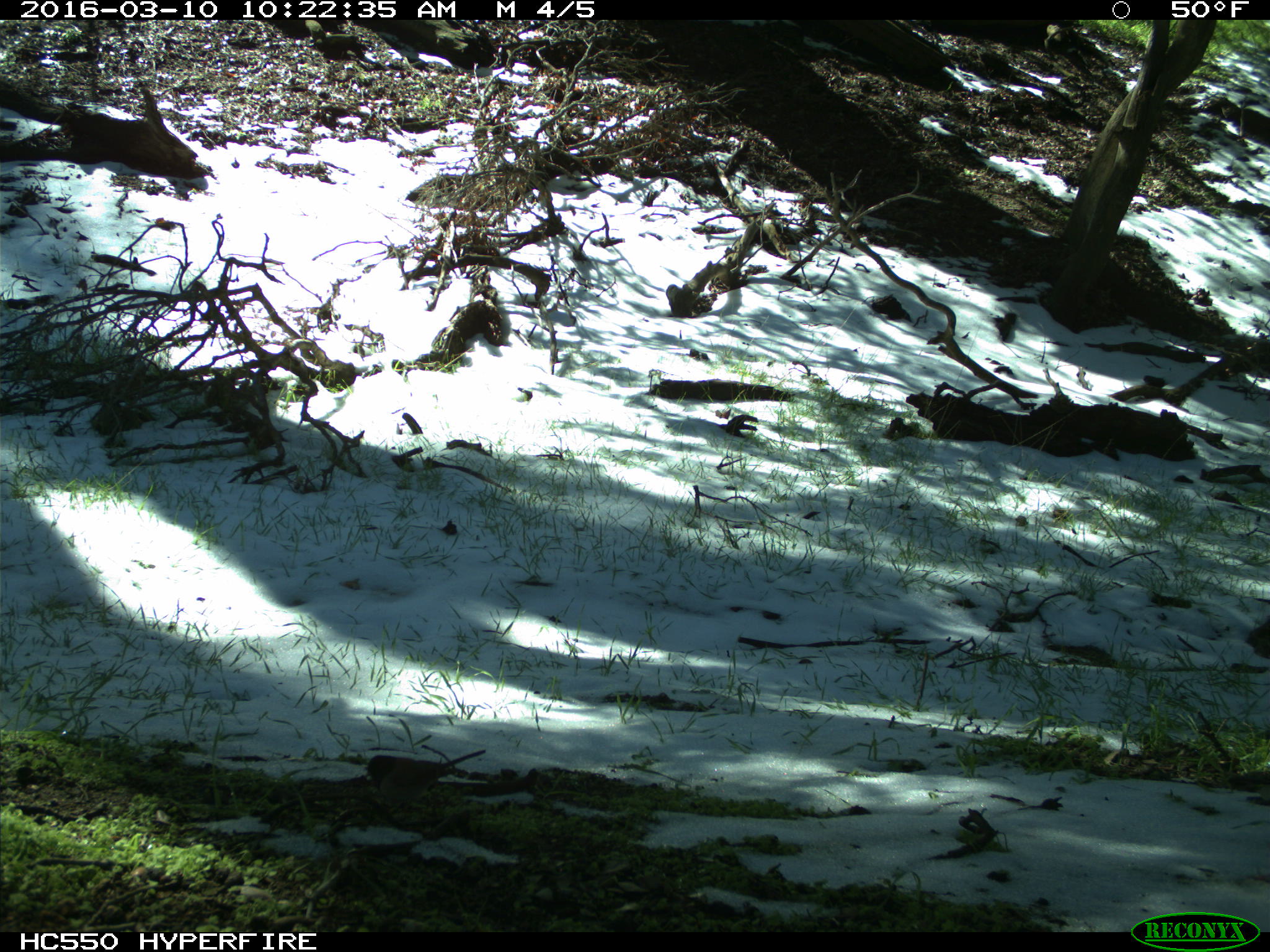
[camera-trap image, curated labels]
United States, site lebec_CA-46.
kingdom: Animalia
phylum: Chordata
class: Aves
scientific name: Aves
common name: birds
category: unidentified bird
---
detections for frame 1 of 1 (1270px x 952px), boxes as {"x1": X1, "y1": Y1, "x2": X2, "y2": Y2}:
animal: {"x1": 365, "y1": 749, "x2": 486, "y2": 804}